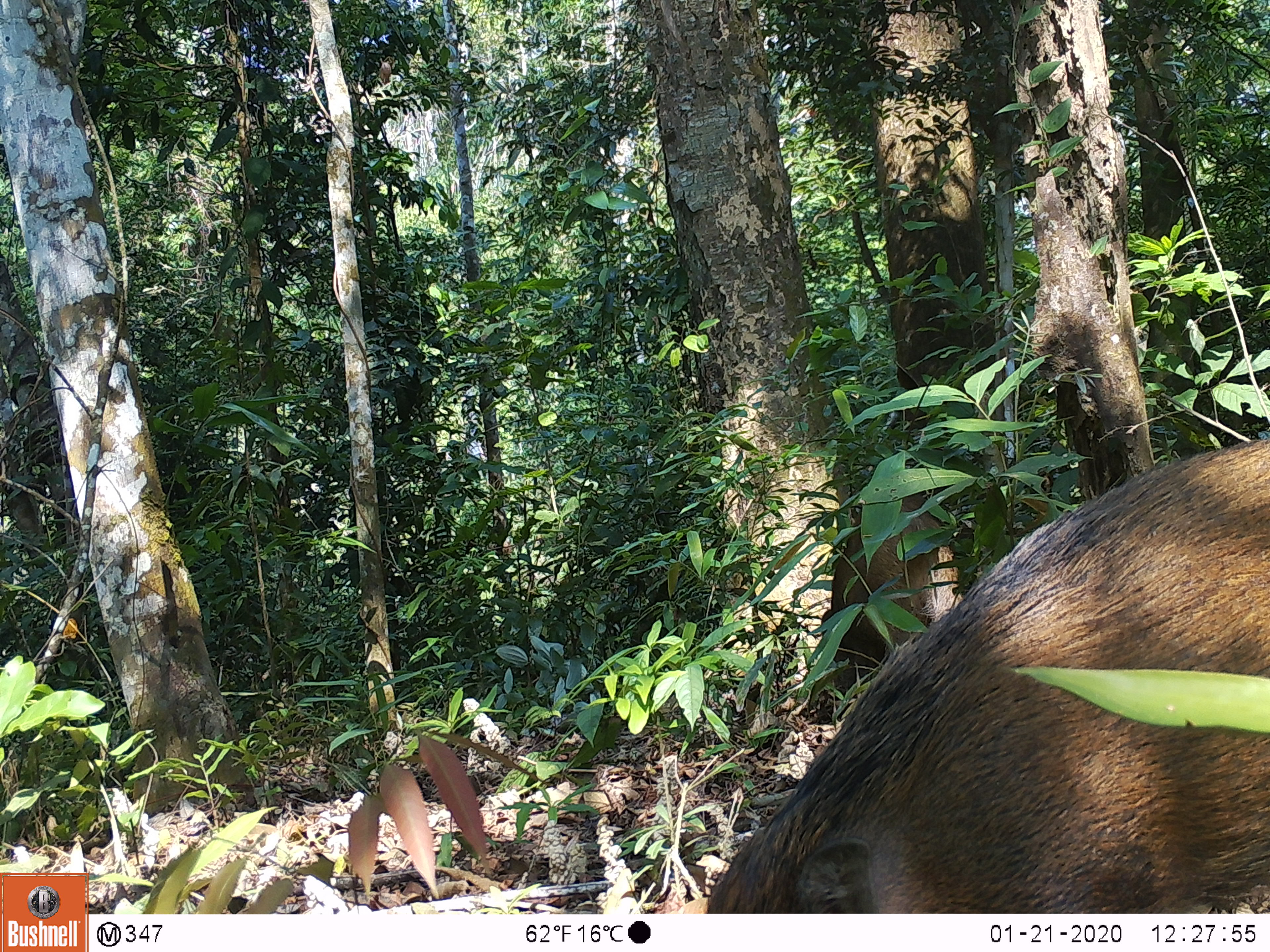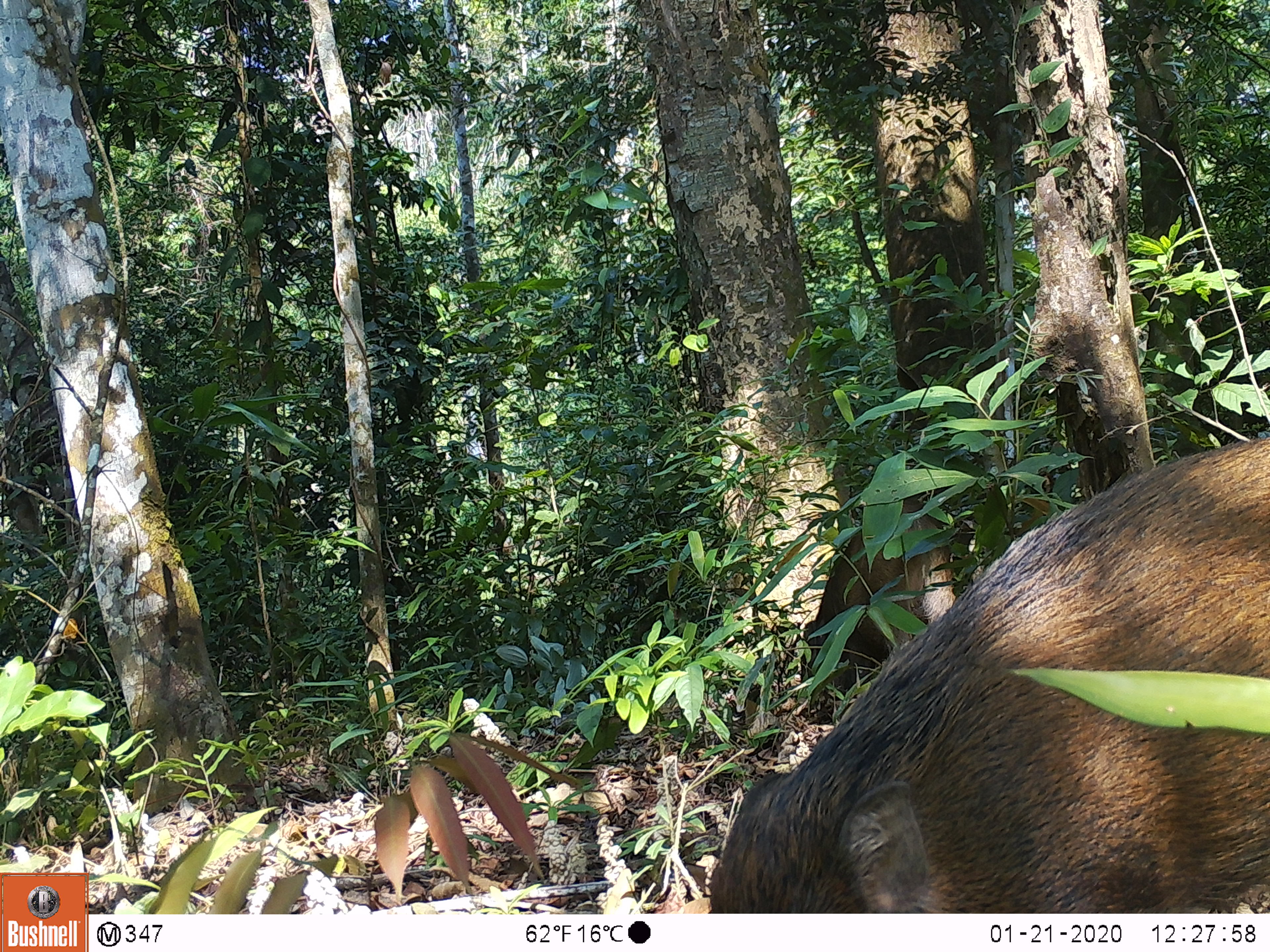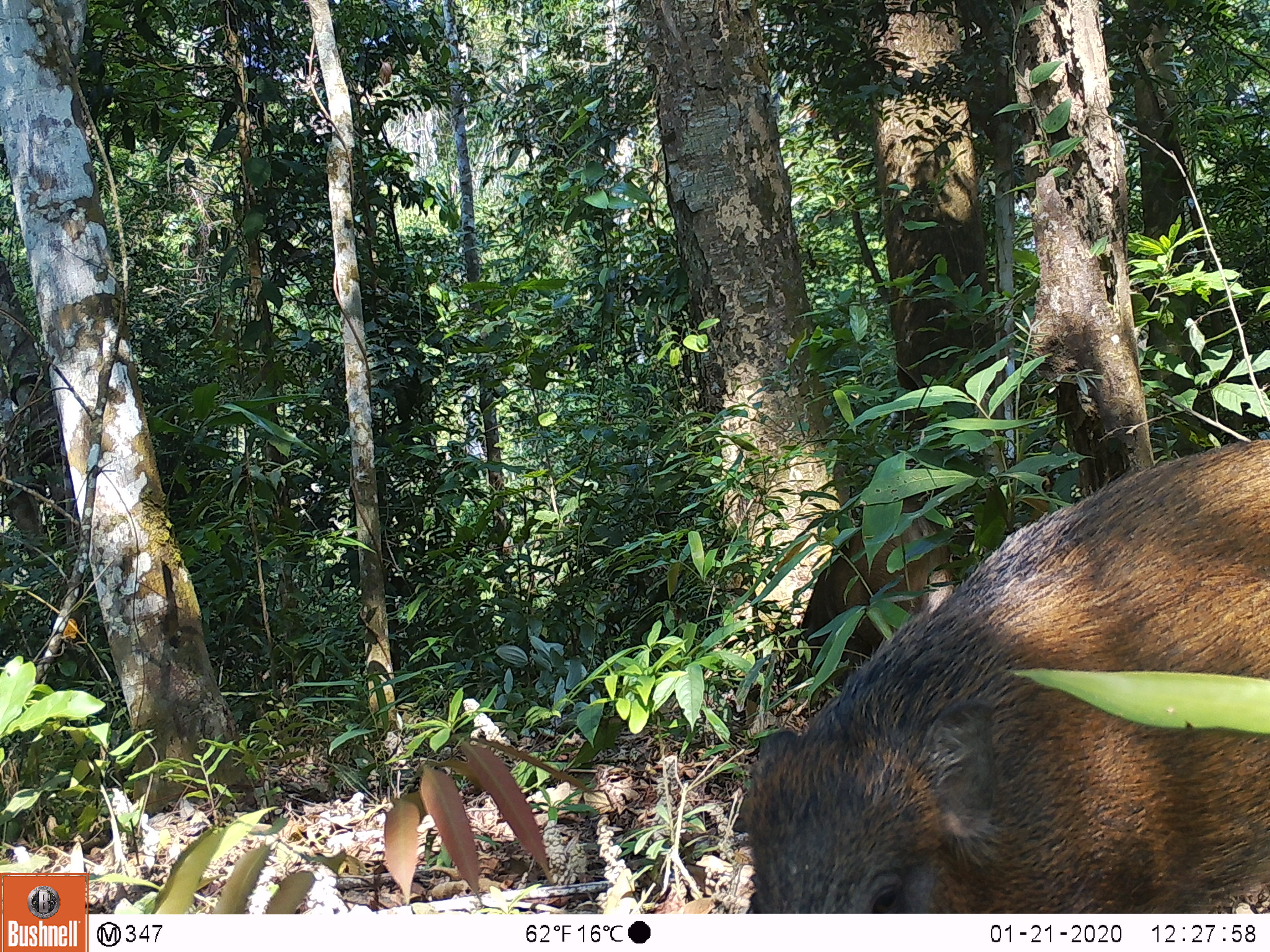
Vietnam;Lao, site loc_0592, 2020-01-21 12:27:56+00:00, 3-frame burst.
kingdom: Animalia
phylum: Chordata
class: Mammalia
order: Artiodactyla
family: Suidae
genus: Sus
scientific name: Sus scrofa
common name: eurasian wild pig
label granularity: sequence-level